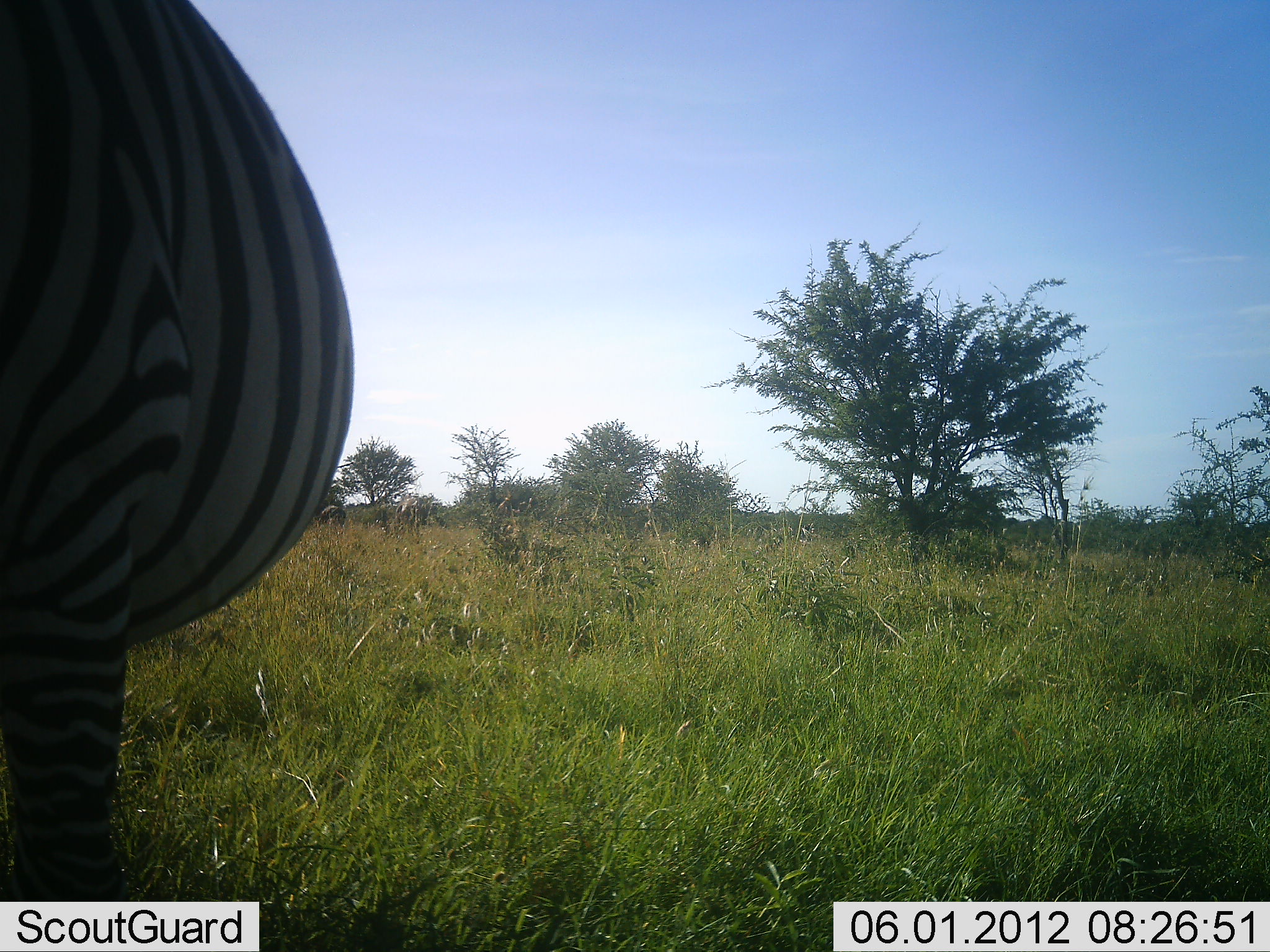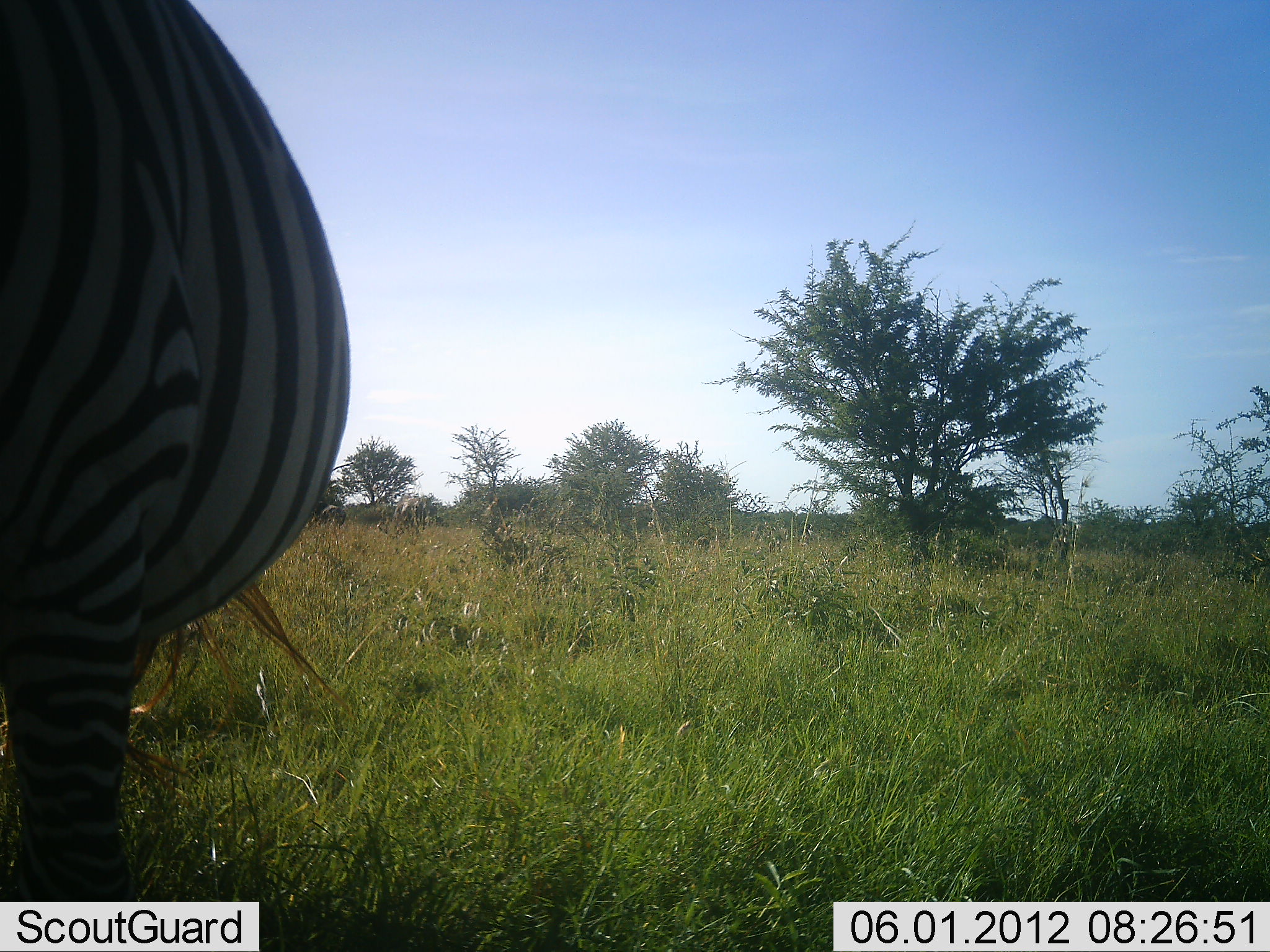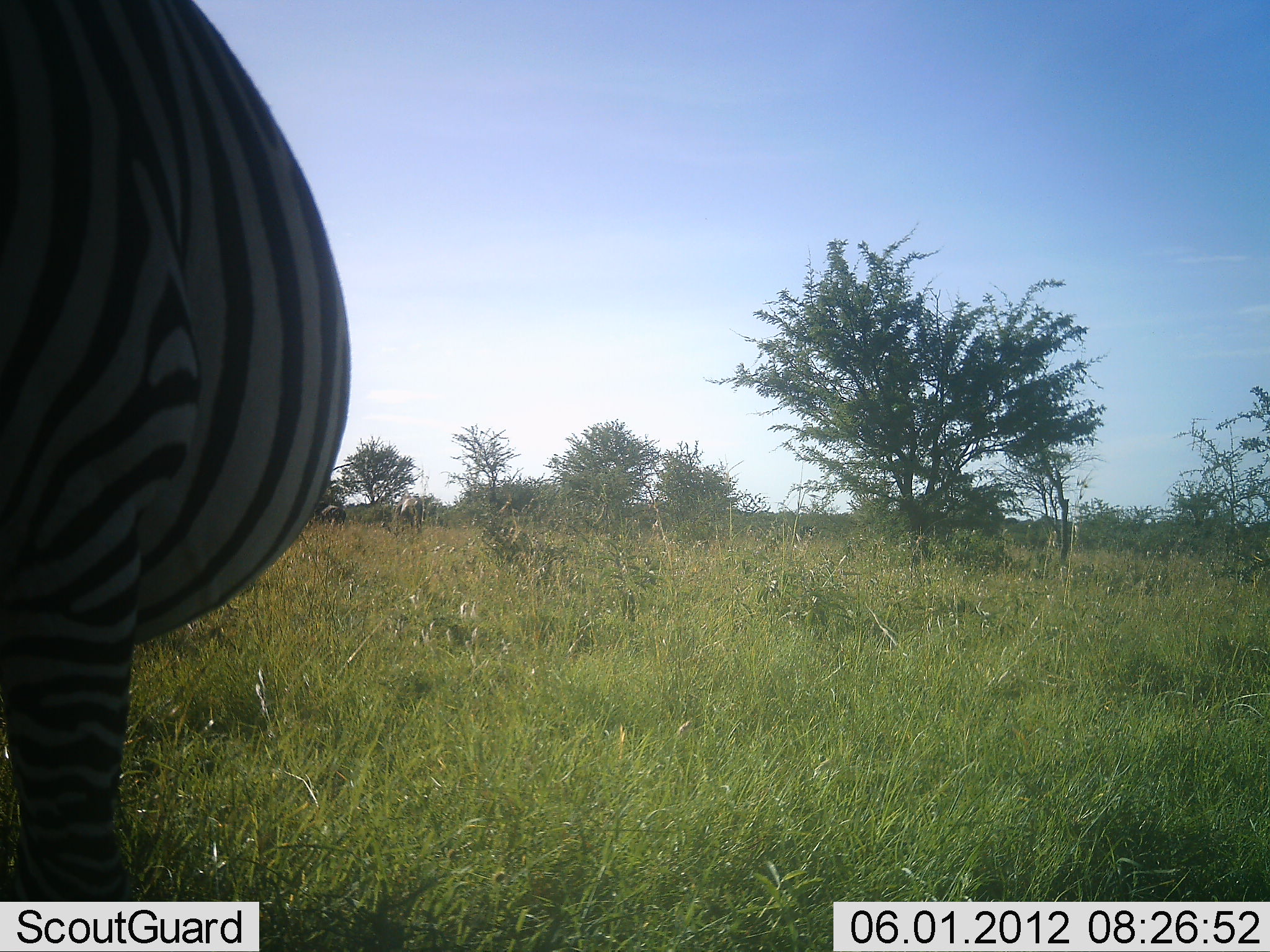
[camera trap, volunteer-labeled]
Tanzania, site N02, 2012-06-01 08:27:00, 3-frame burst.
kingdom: Animalia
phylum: Chordata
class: Mammalia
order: Perissodactyla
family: Equidae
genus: Equus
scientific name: Equus quagga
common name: plains zebra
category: zebra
Zebra (plains zebra) (Equus quagga), count 1. Behavior (volunteer vote fractions): standing 100%, resting 0%, moving 0%, interacting 0%. Young present (vote fraction): 0%. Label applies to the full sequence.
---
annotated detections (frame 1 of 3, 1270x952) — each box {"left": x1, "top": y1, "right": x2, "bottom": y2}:
animal: {"left": 0, "top": 0, "right": 353, "bottom": 901}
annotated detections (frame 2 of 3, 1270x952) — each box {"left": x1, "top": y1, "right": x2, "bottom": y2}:
animal: {"left": 0, "top": 0, "right": 350, "bottom": 901}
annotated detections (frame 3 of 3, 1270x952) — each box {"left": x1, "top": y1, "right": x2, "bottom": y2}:
animal: {"left": 0, "top": 0, "right": 350, "bottom": 901}